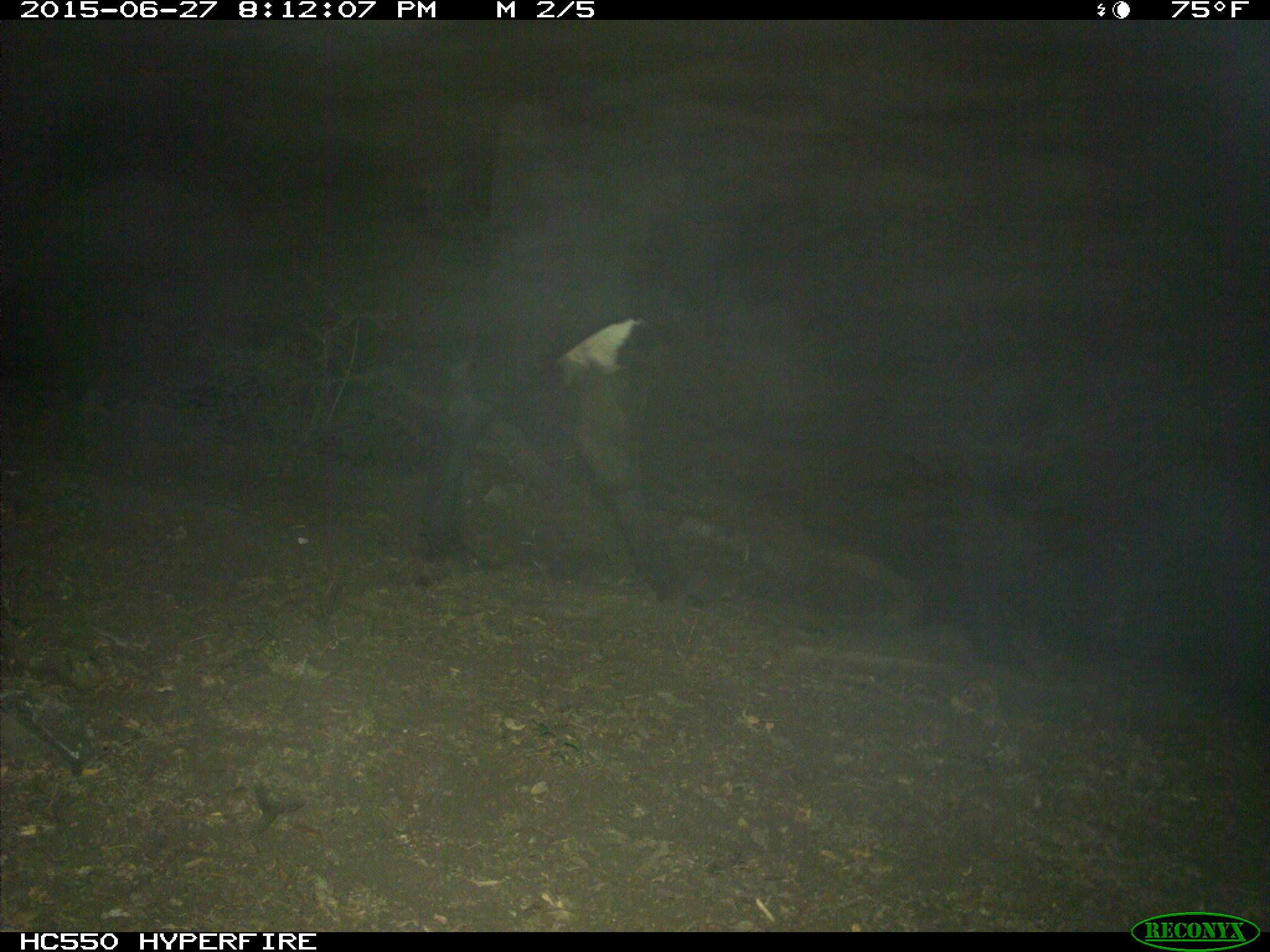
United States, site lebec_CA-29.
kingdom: Animalia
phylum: Chordata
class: Mammalia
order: Artiodactyla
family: Bovidae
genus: Bos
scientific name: Bos taurus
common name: domestic cow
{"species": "Bos taurus (domestic cow)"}